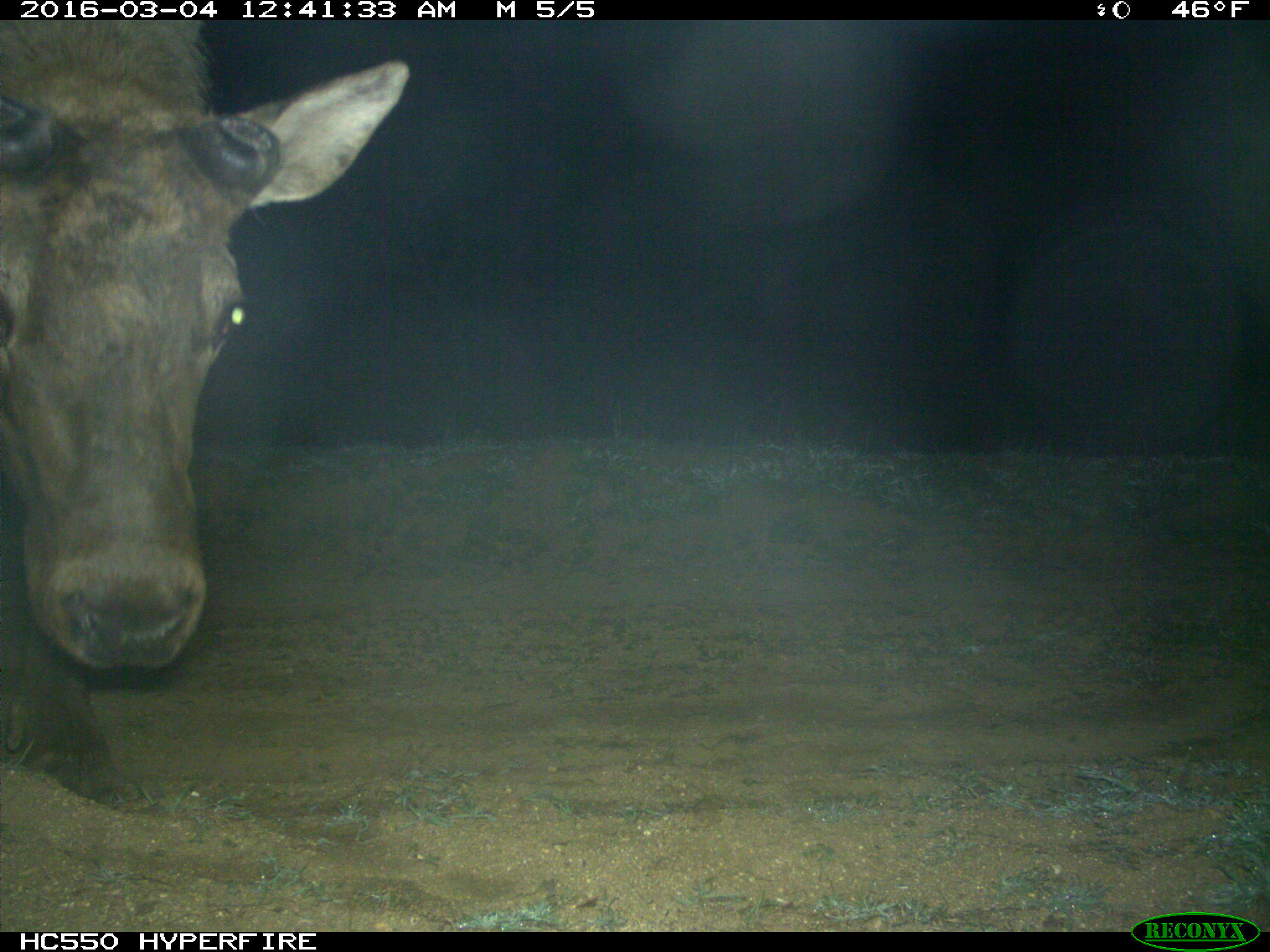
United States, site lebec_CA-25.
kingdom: Animalia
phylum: Chordata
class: Mammalia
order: Artiodactyla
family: Cervidae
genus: Cervus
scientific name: Cervus canadensis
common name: elk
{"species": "Cervus canadensis (elk)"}